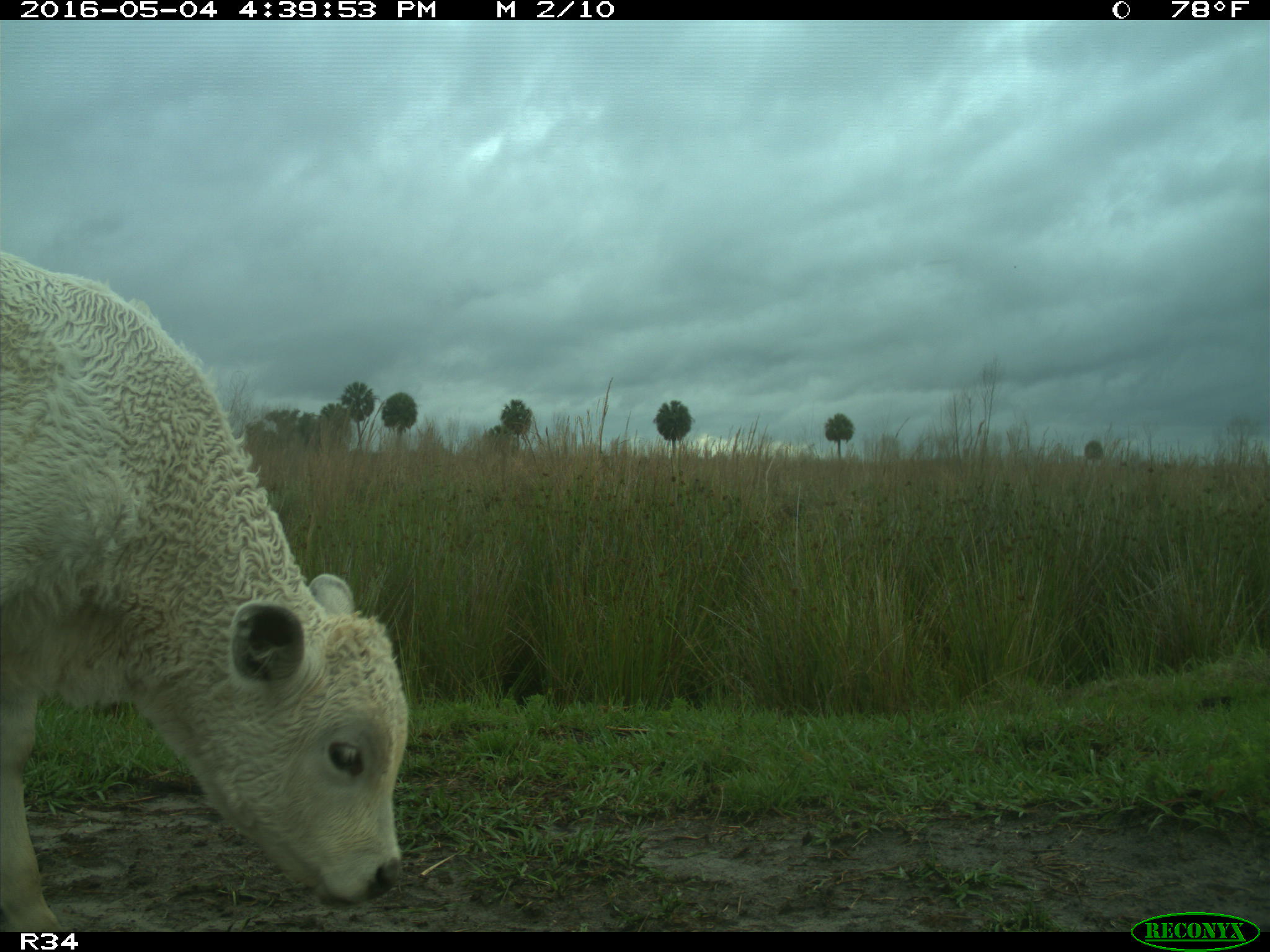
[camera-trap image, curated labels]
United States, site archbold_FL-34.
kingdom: Animalia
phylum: Chordata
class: Mammalia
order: Artiodactyla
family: Bovidae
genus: Bos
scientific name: Bos taurus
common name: domestic cow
Bos taurus (domestic cow).